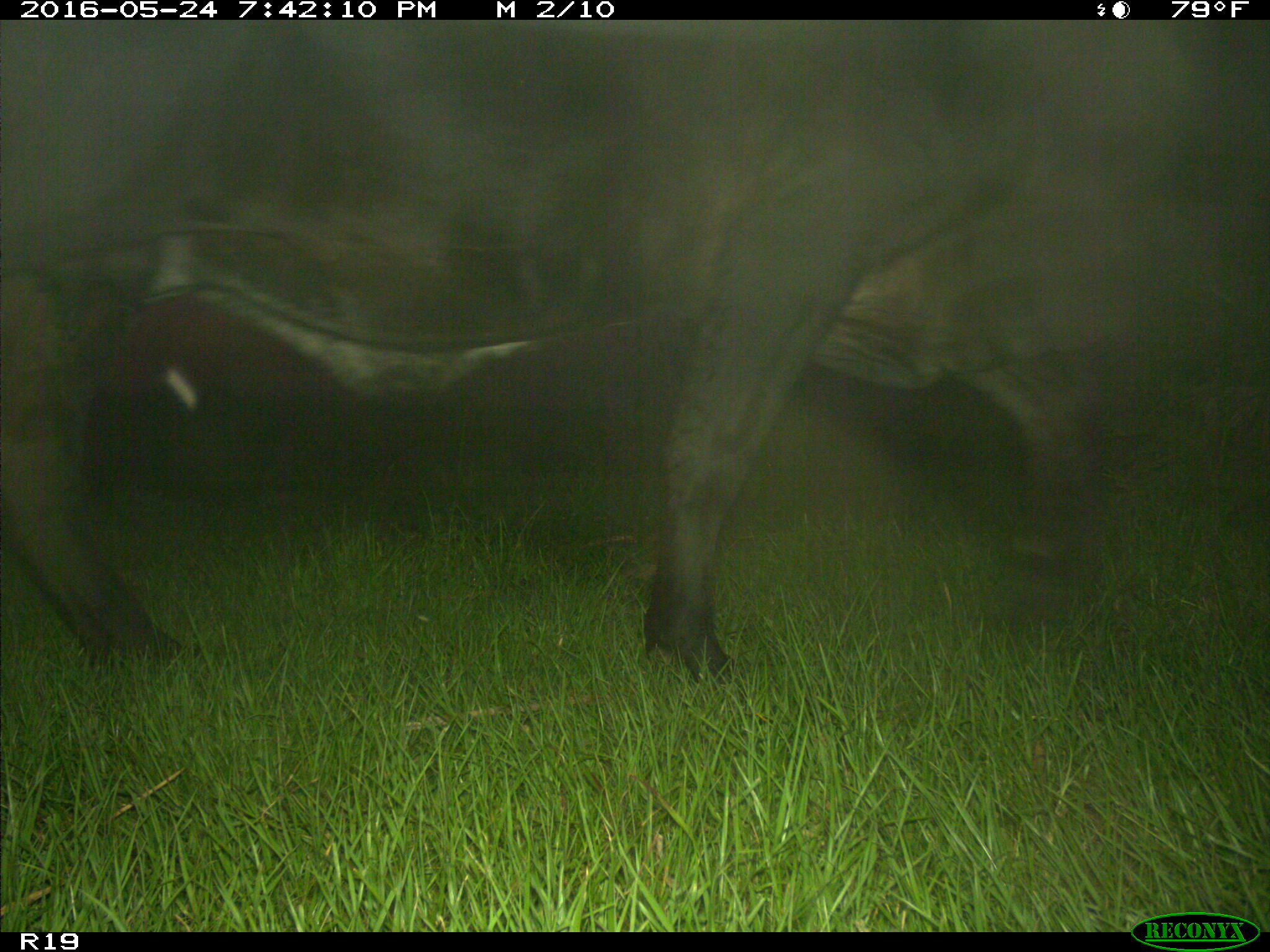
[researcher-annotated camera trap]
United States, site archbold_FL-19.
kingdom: Animalia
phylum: Chordata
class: Mammalia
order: Artiodactyla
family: Bovidae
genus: Bos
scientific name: Bos taurus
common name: domestic cow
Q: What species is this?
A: Bos taurus (domestic cow).